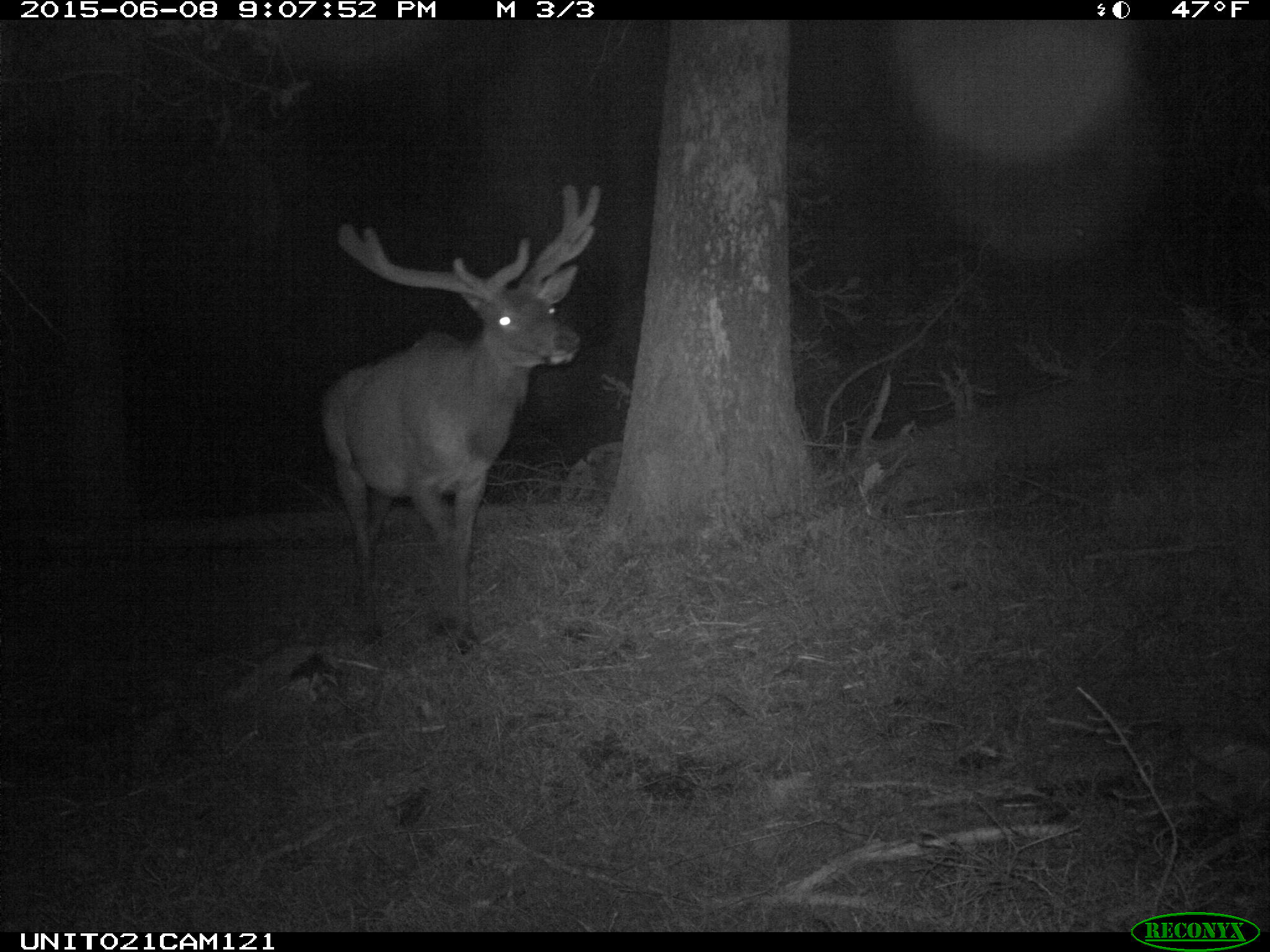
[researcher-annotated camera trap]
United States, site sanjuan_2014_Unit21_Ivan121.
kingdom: Animalia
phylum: Chordata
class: Mammalia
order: Artiodactyla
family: Cervidae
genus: Cervus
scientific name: Cervus elaphus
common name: red deer